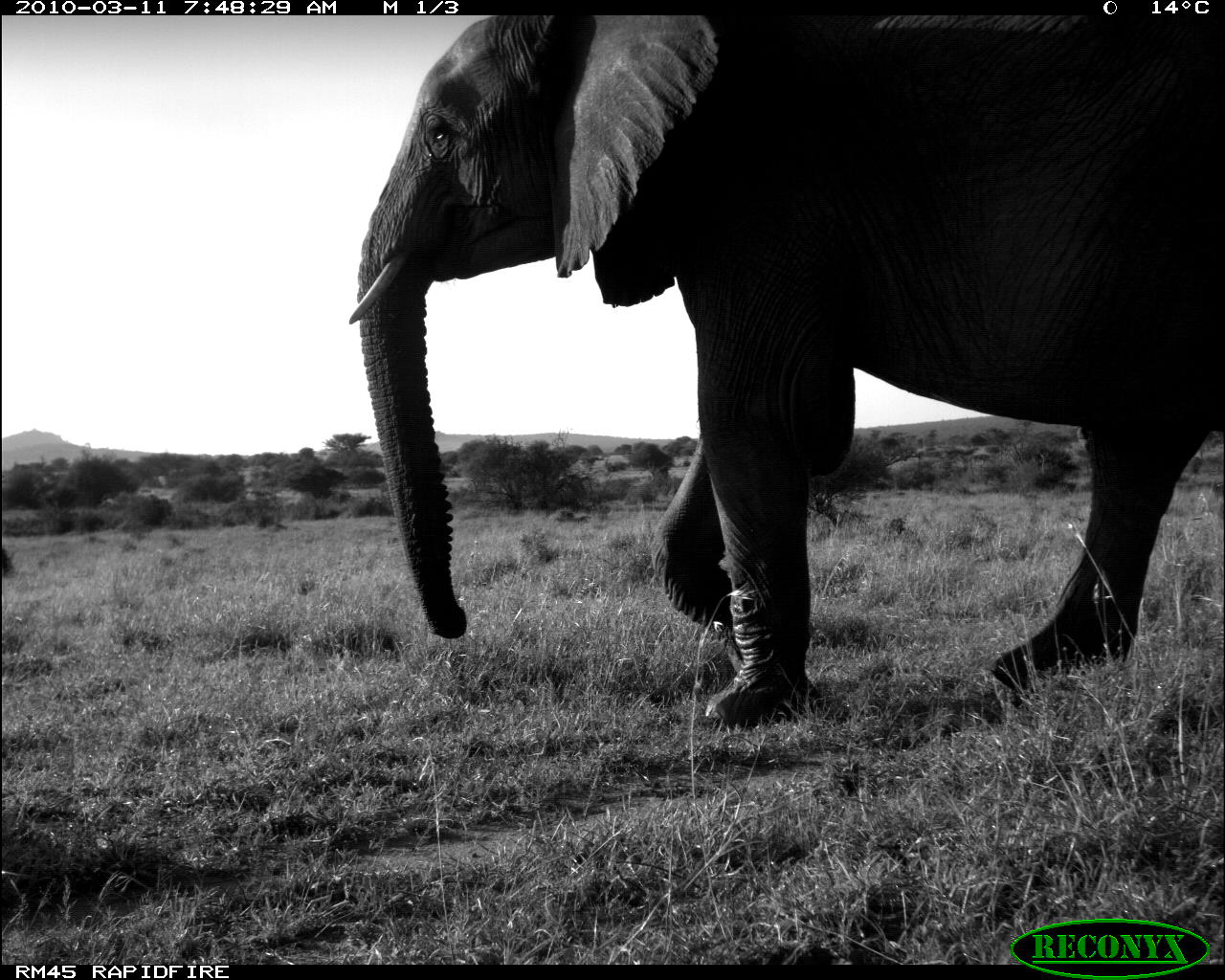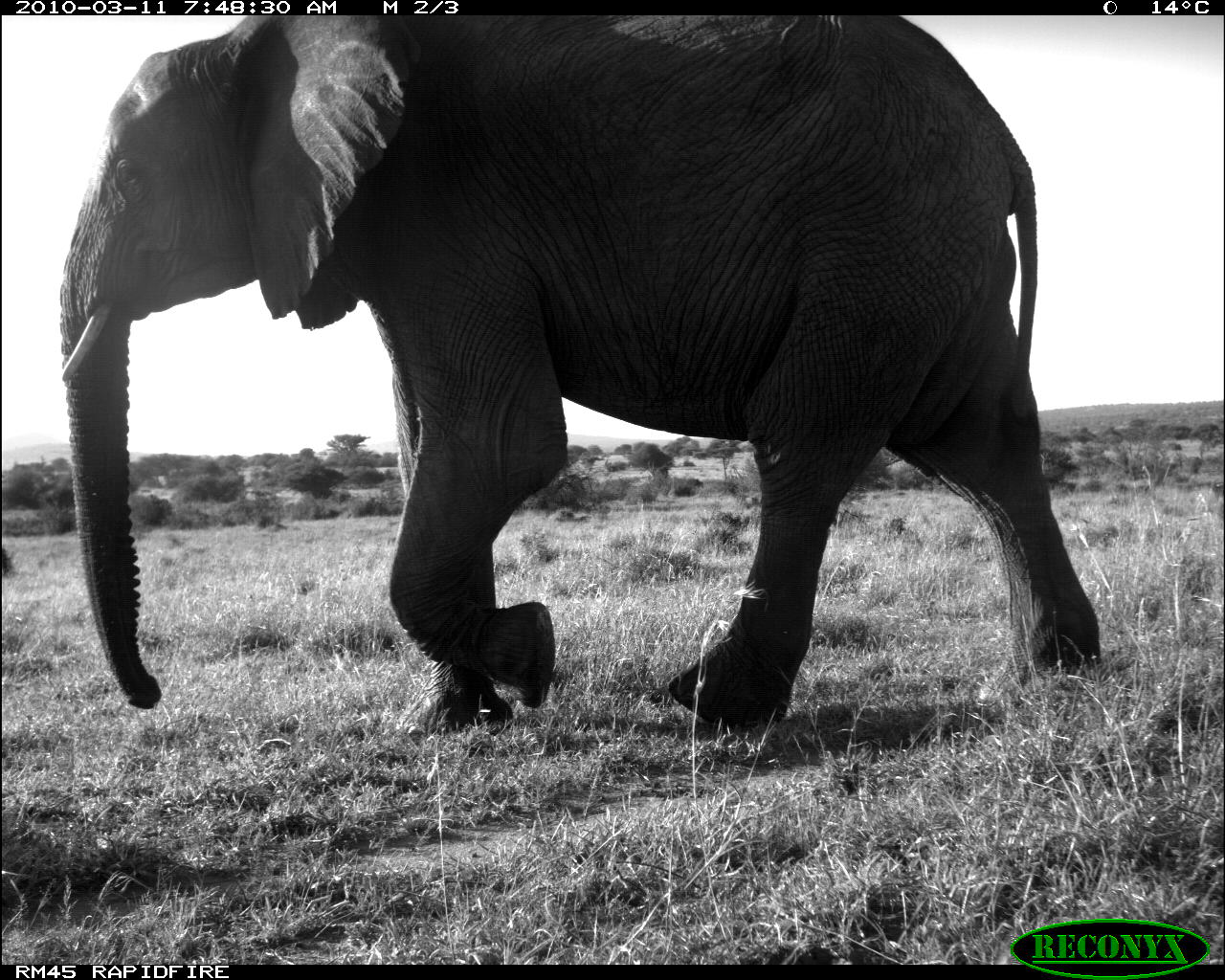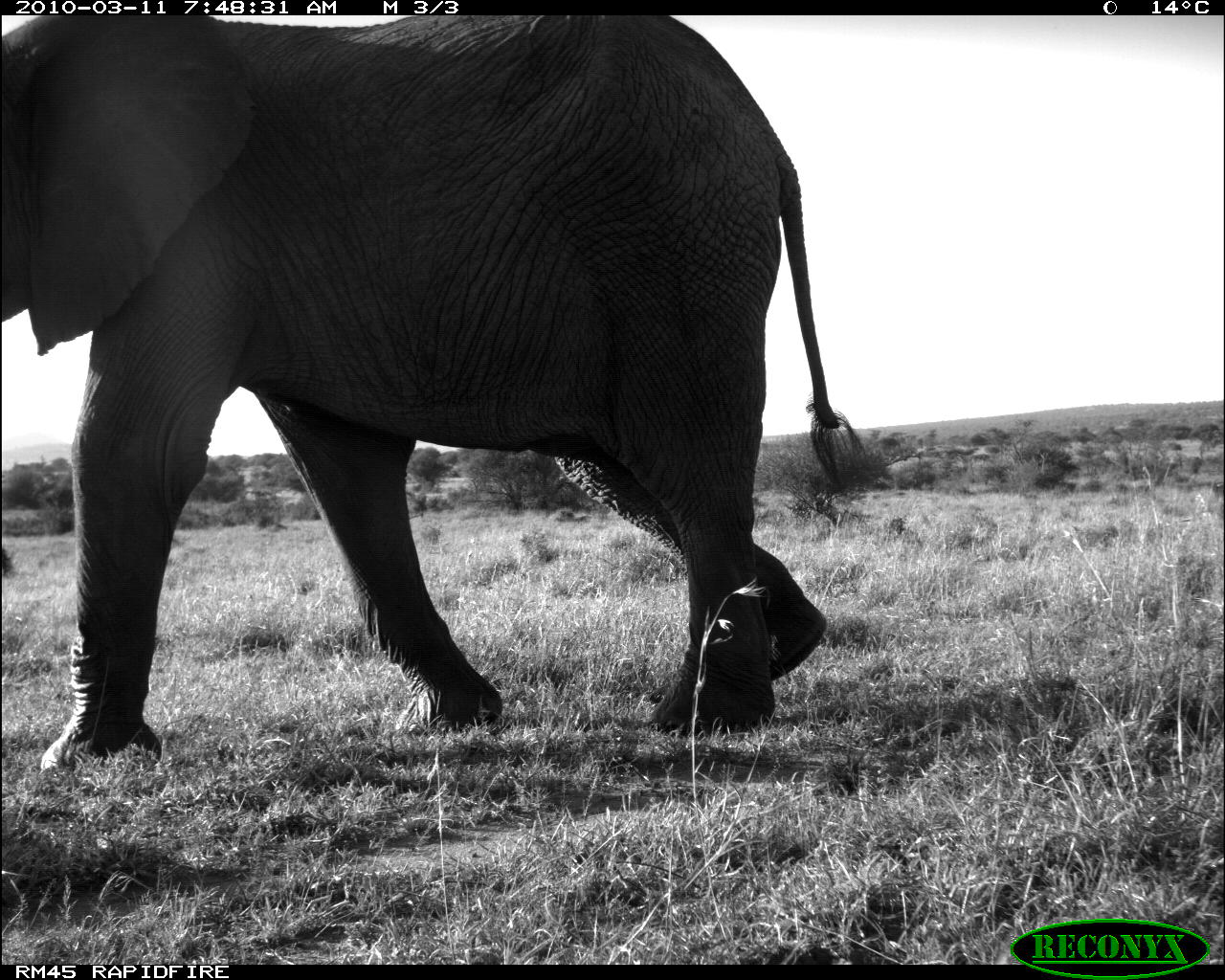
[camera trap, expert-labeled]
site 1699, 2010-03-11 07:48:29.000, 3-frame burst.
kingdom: Animalia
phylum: Chordata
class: Mammalia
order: Proboscidea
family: Elephantidae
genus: Loxodonta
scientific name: Loxodonta africana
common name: african bush elephant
Loxodonta africana (african bush elephant), count 1.